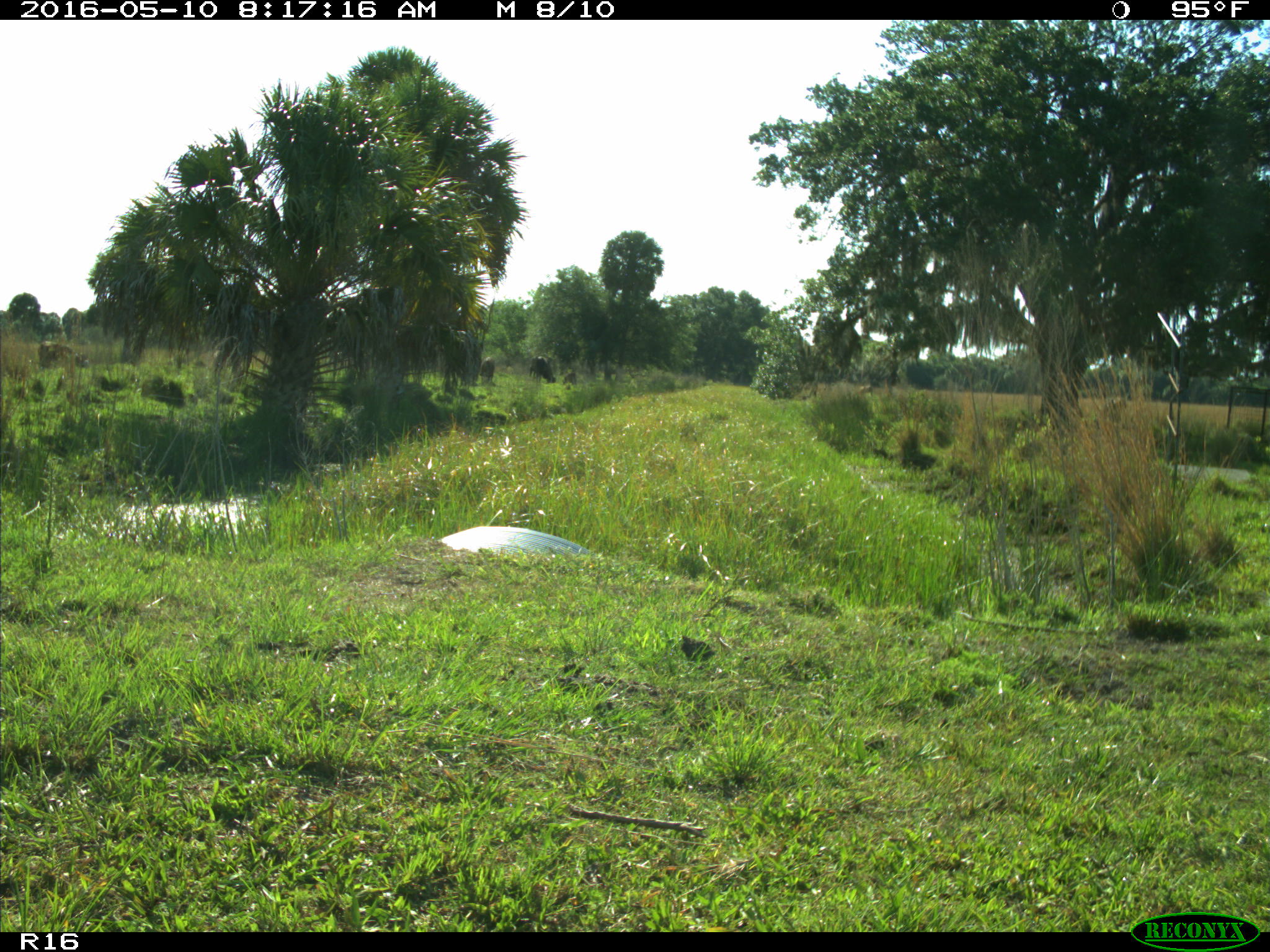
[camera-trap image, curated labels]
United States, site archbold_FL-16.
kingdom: Animalia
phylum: Chordata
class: Mammalia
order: Artiodactyla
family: Bovidae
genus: Bos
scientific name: Bos taurus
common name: domestic cow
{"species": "Bos taurus (domestic cow)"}